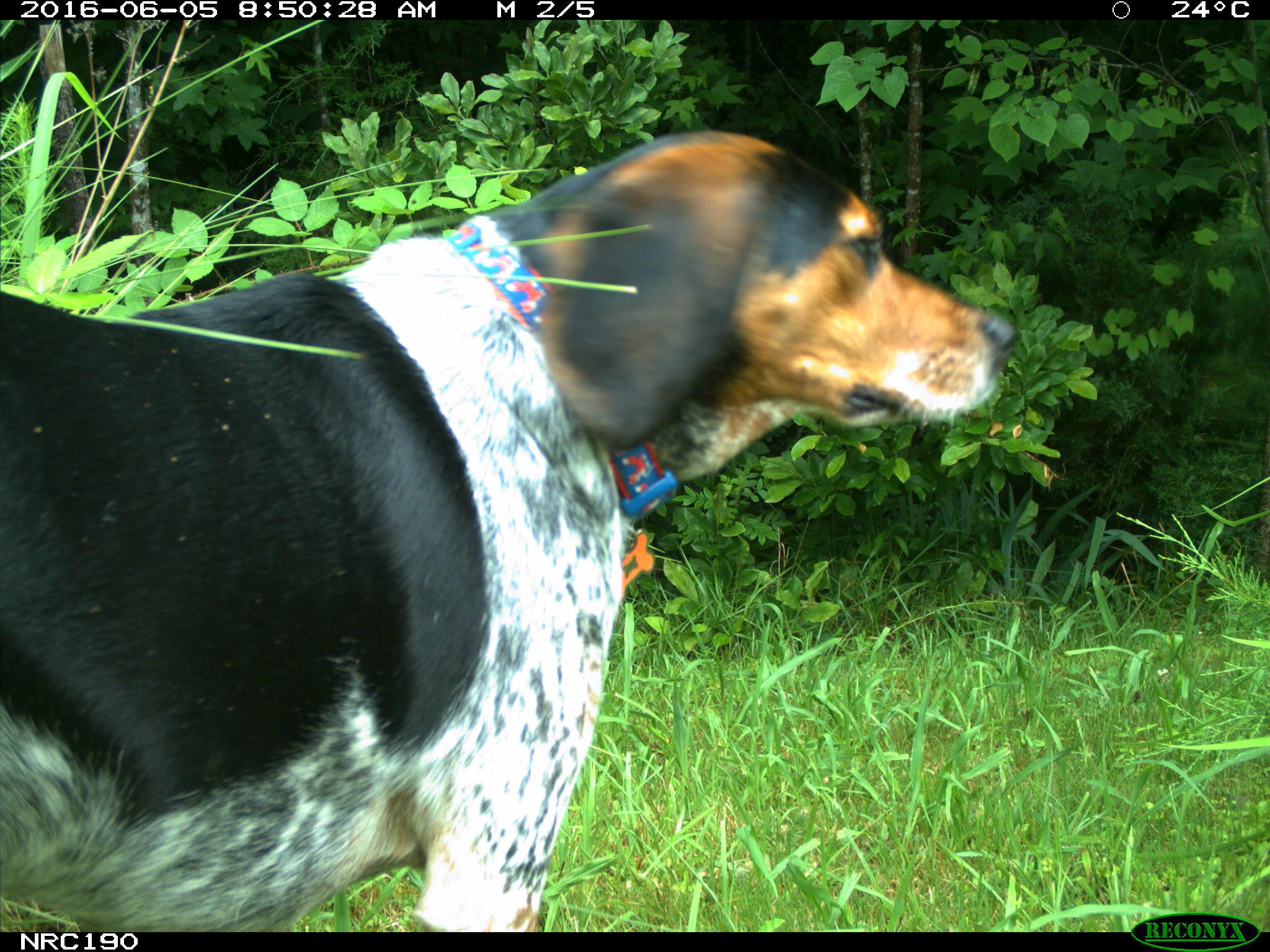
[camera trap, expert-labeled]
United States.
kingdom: Animalia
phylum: Chordata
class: Mammalia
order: Carnivora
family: Canidae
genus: Canis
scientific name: Canis familiaris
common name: domestic dog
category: Dog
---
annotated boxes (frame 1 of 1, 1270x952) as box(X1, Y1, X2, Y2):
Dog: box(0, 117, 1029, 934)